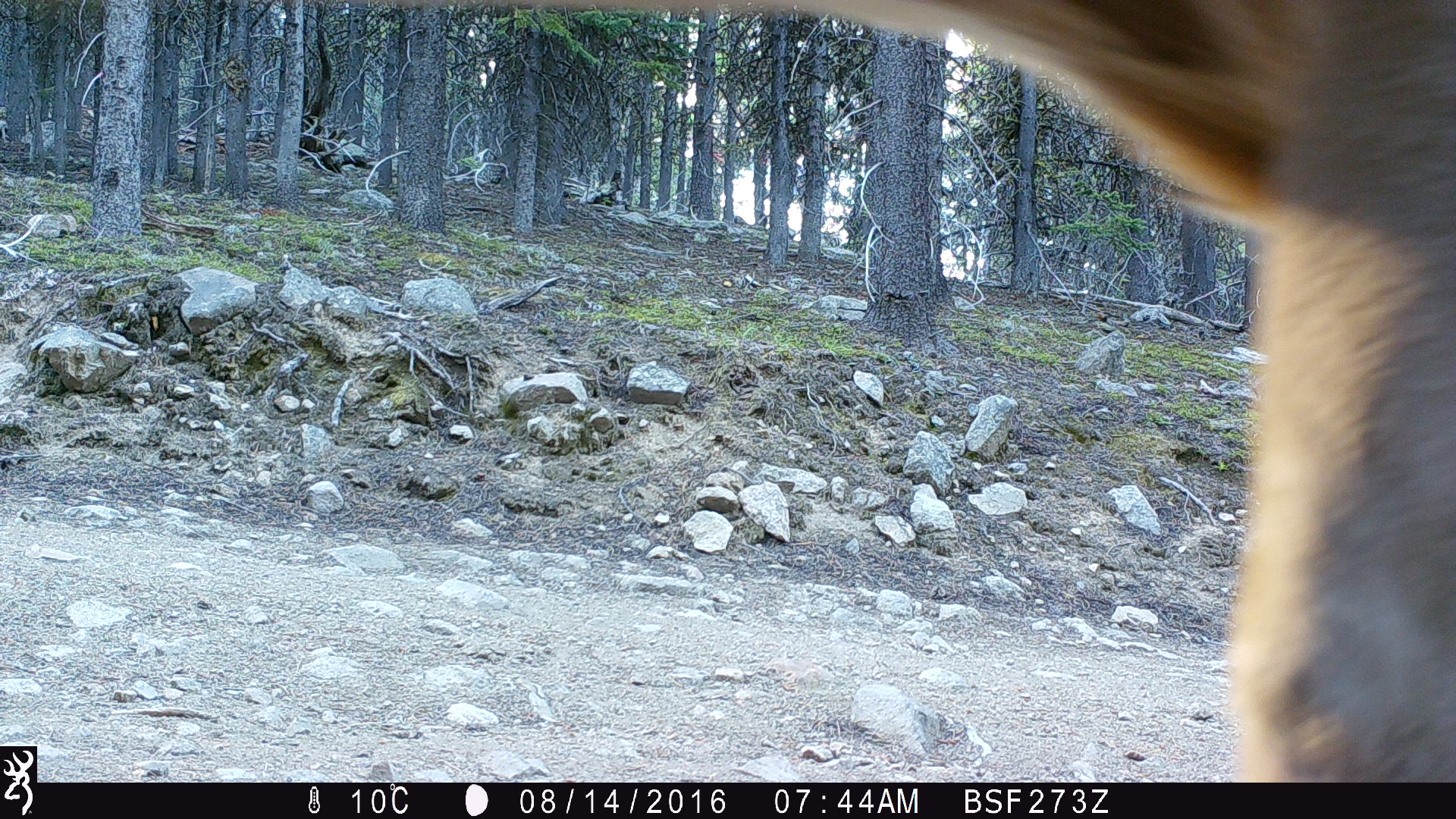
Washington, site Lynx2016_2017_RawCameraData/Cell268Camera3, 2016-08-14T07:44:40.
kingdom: Animalia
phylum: Chordata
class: Mammalia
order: Artiodactyla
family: Bovidae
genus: Bos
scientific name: Bos taurus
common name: domestic cattle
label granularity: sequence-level